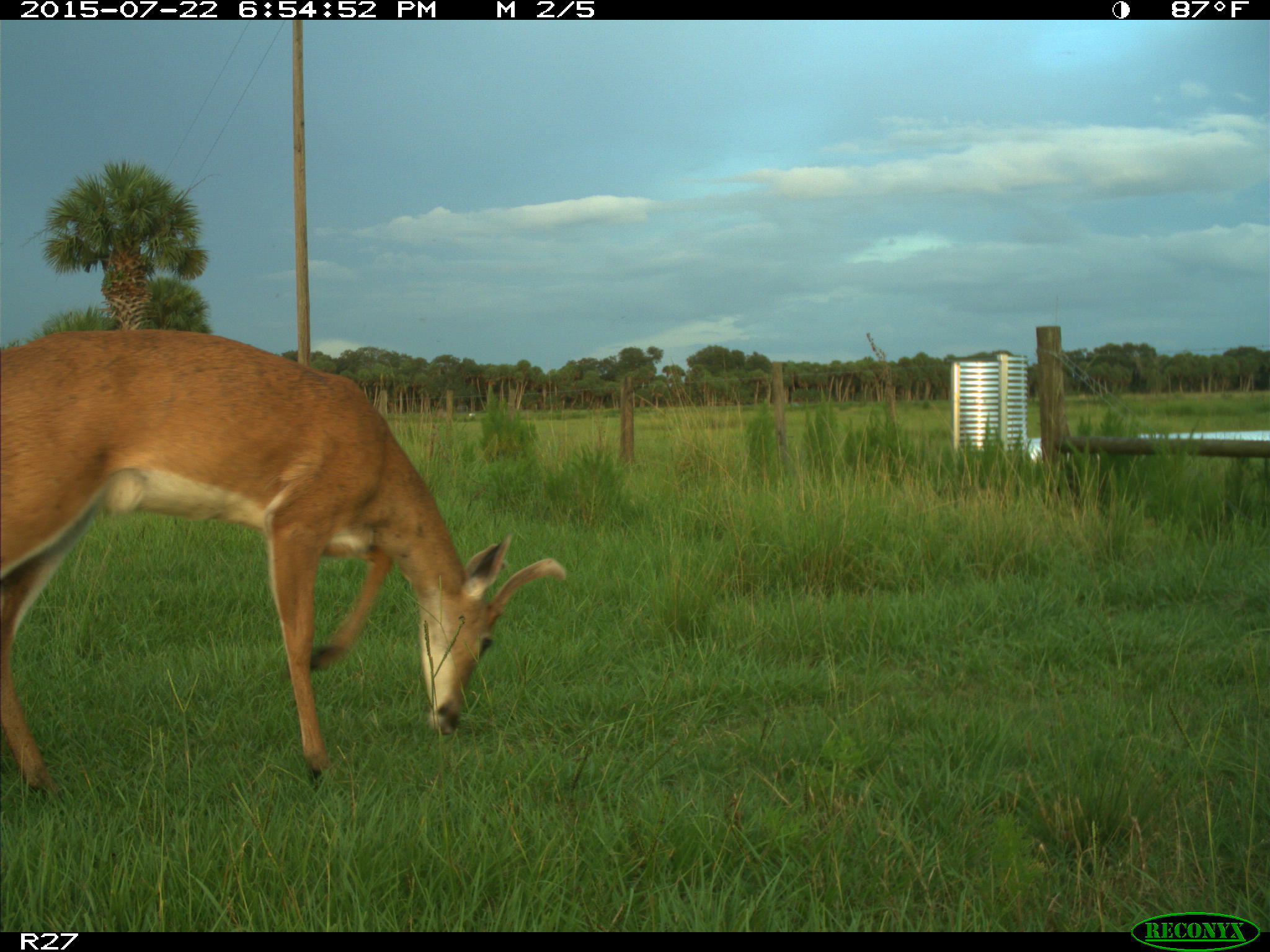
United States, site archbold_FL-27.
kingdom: Animalia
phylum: Chordata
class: Mammalia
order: Artiodactyla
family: Cervidae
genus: Odocoileus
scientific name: Odocoileus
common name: deer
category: unidentified deer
Unidentified deer (deer) (Odocoileus).